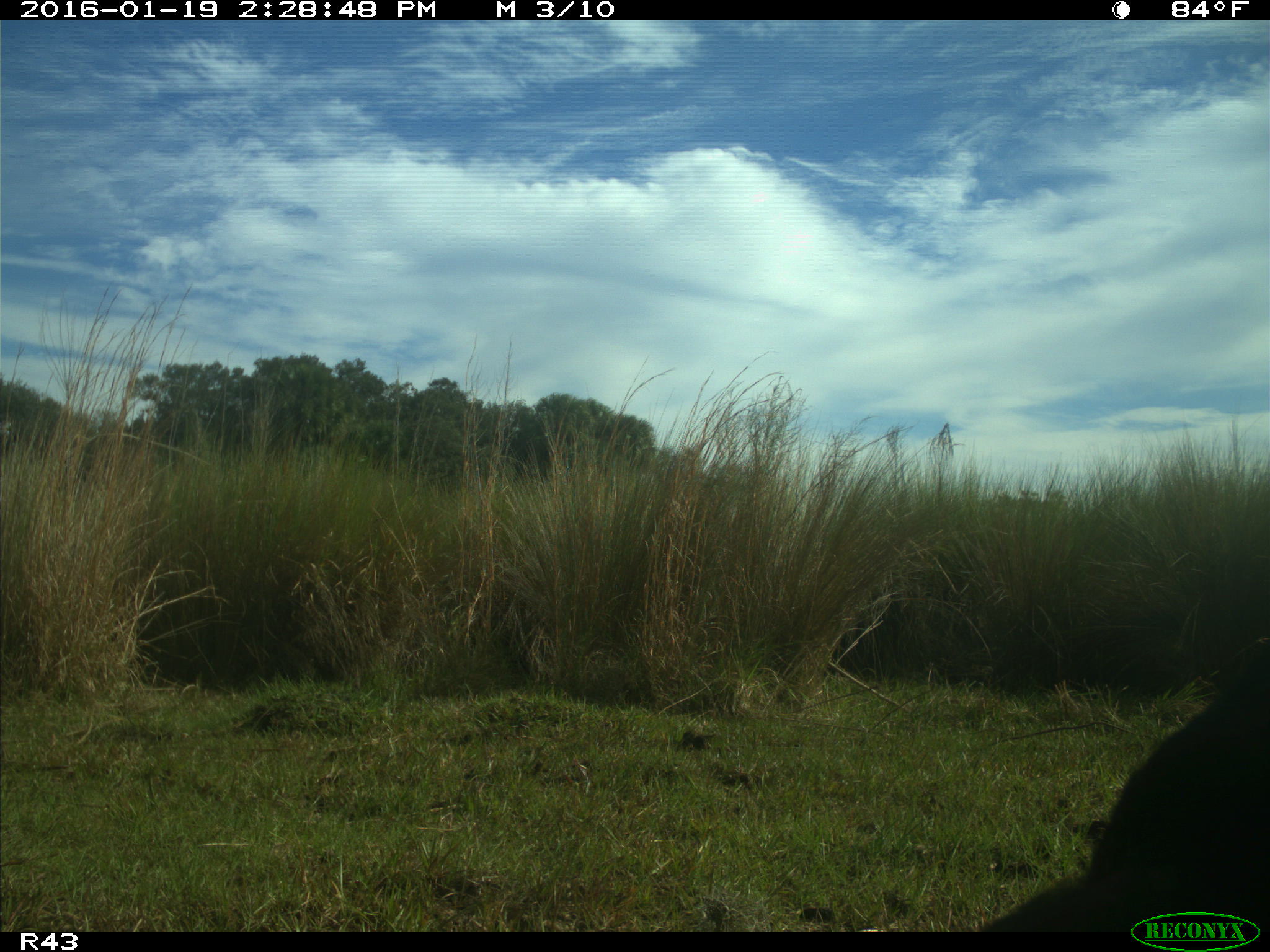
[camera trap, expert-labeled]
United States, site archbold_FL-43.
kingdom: Animalia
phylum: Chordata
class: Mammalia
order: Artiodactyla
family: Suidae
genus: Sus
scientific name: Sus scrofa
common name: wild boar